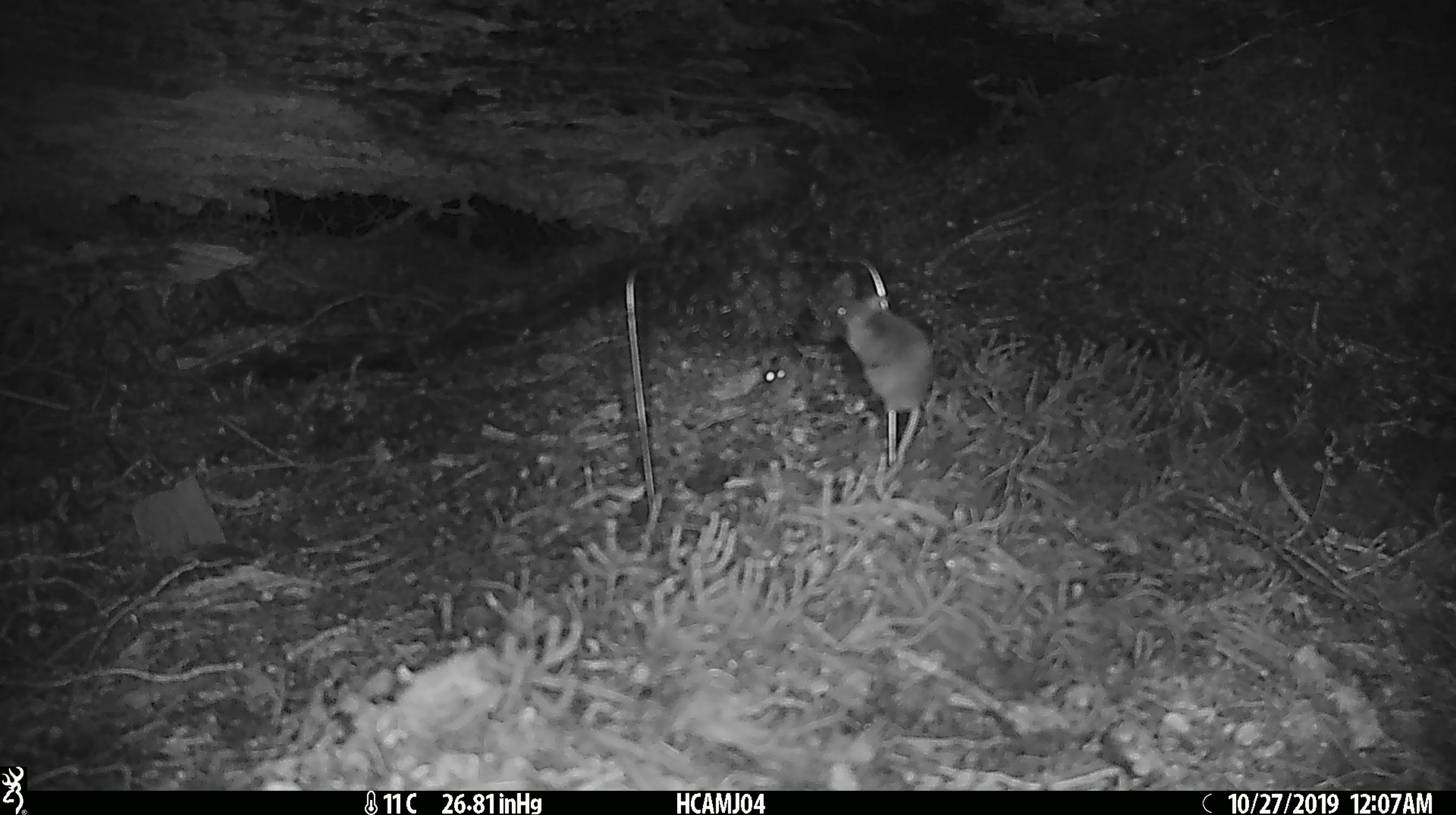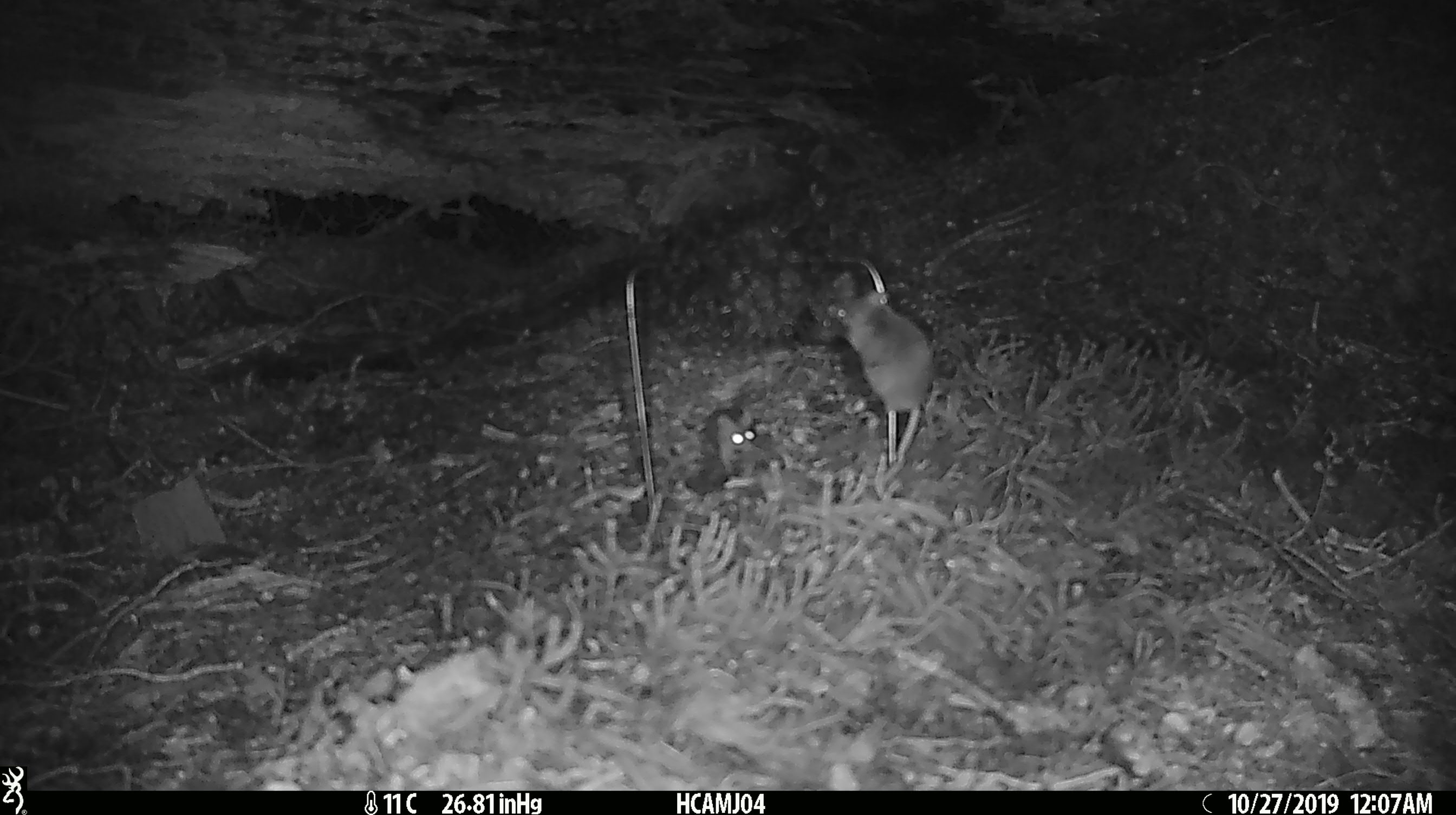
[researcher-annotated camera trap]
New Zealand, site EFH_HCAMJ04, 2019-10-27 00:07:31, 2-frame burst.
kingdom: Animalia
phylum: Chordata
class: Mammalia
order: Rodentia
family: Muridae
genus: Mus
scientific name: Mus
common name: mouse